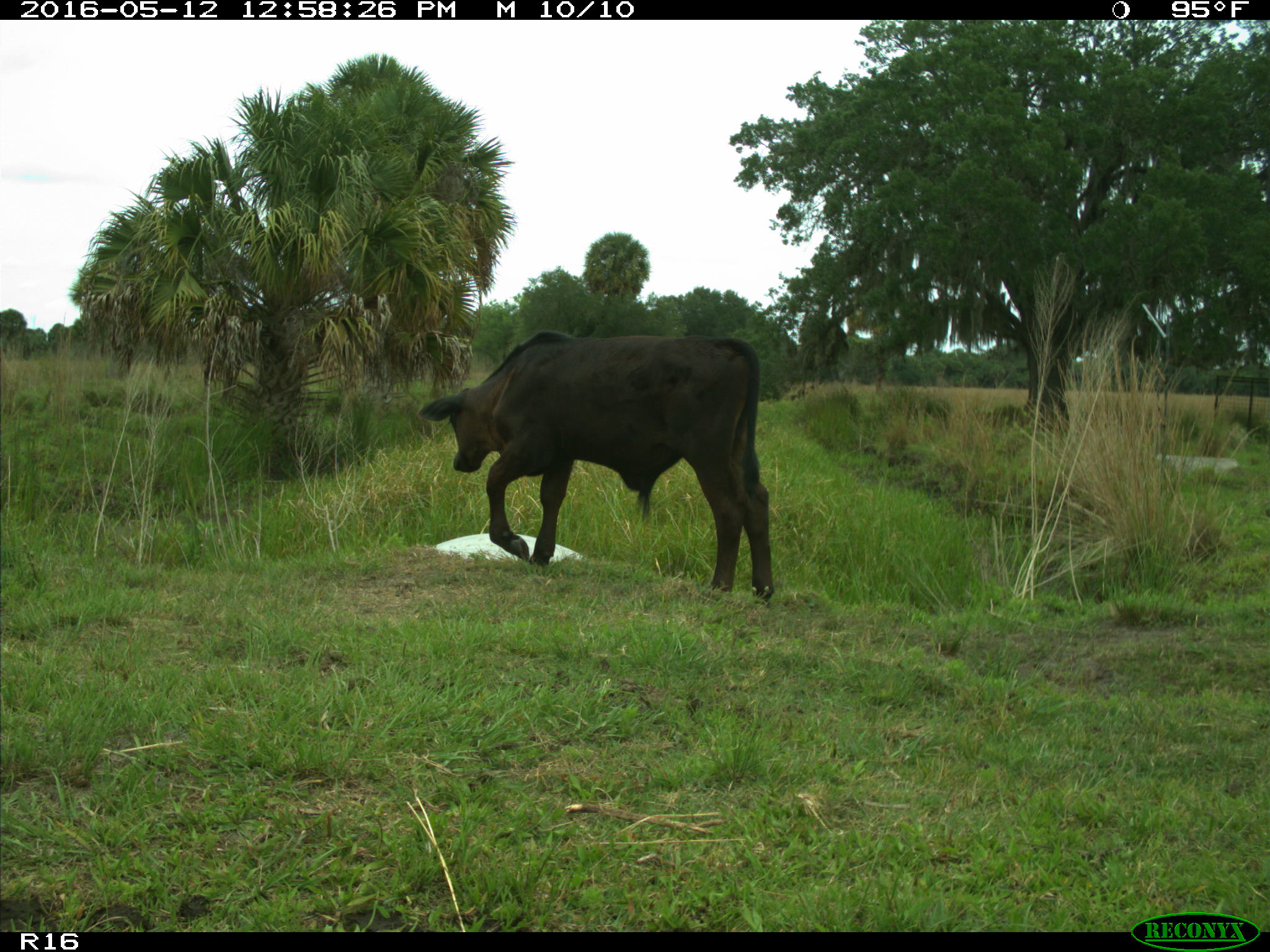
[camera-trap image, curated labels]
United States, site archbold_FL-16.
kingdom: Animalia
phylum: Chordata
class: Mammalia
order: Artiodactyla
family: Bovidae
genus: Bos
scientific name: Bos taurus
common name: domestic cow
Bos taurus (domestic cow).